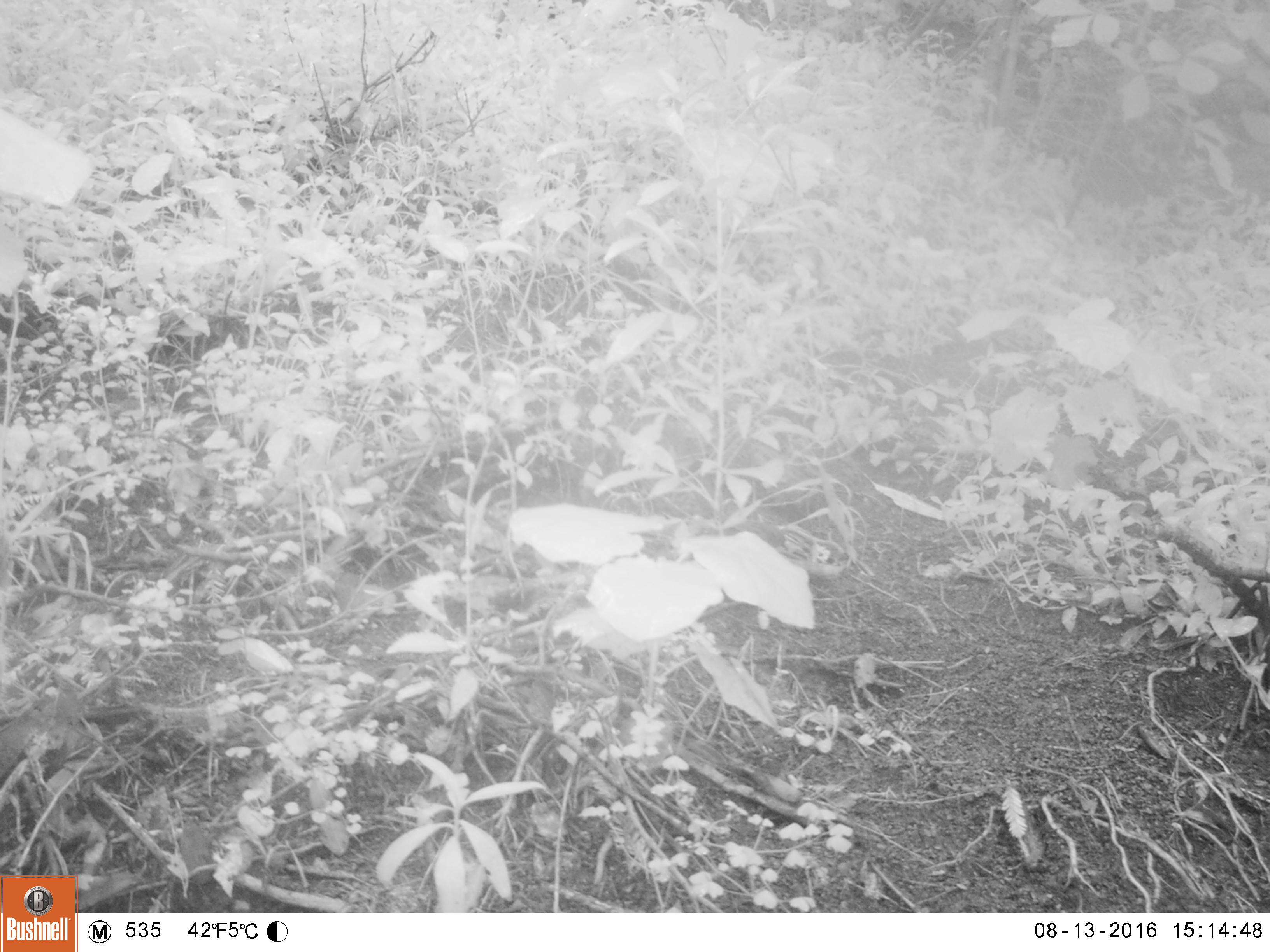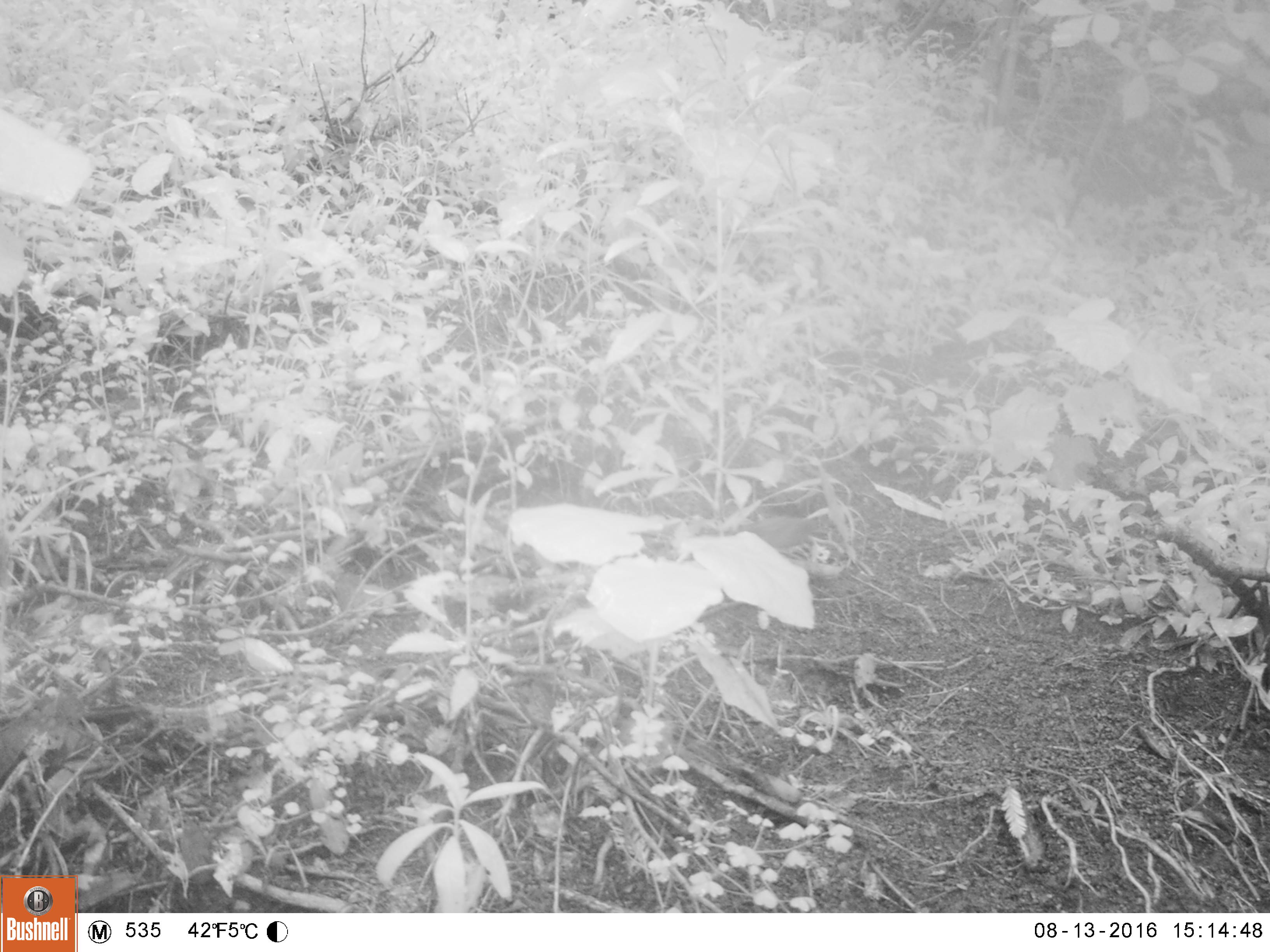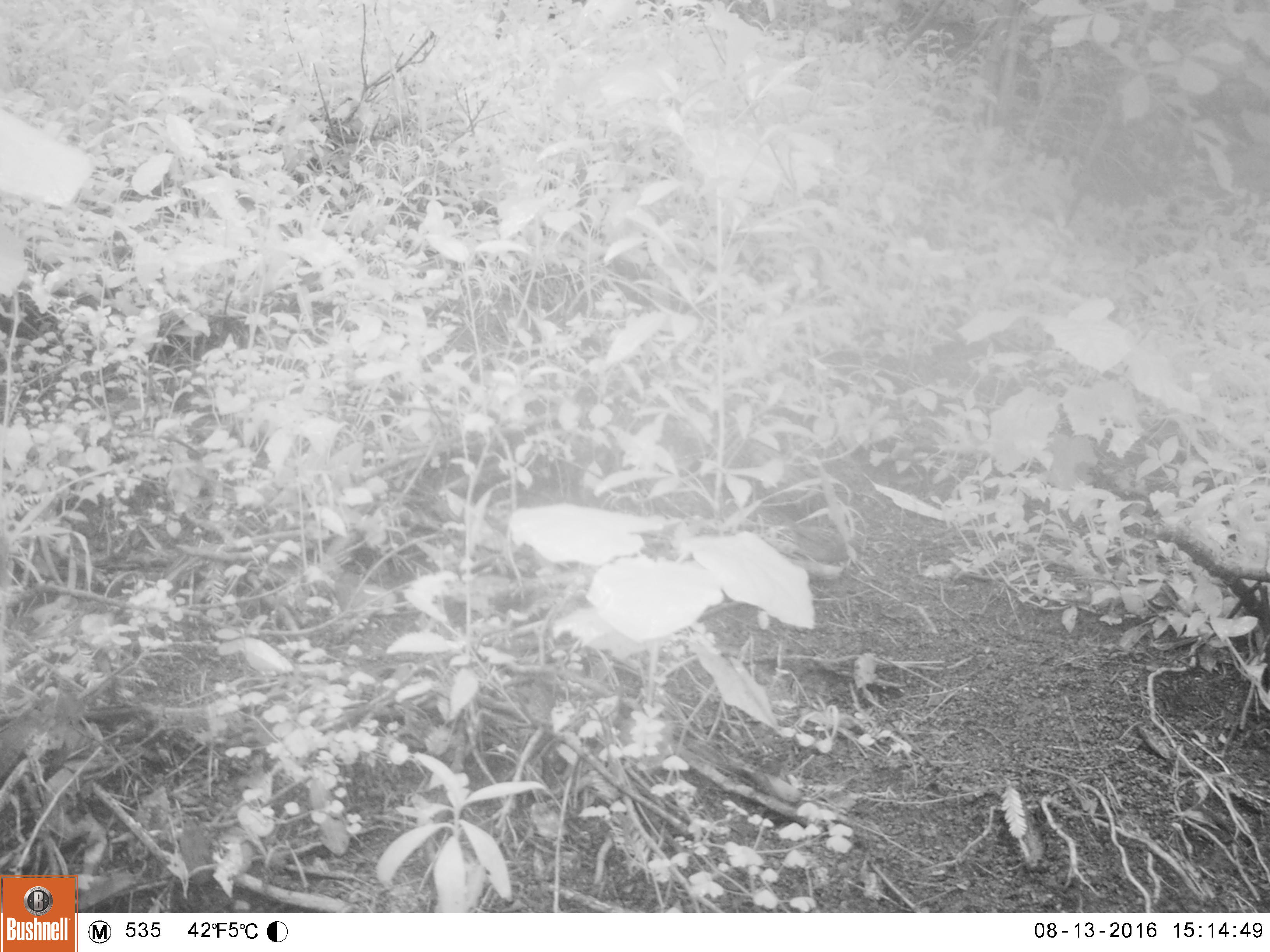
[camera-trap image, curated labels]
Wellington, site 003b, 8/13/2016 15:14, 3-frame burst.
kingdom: Animalia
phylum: Chordata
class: Aves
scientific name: Aves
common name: bird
Bird (Aves).